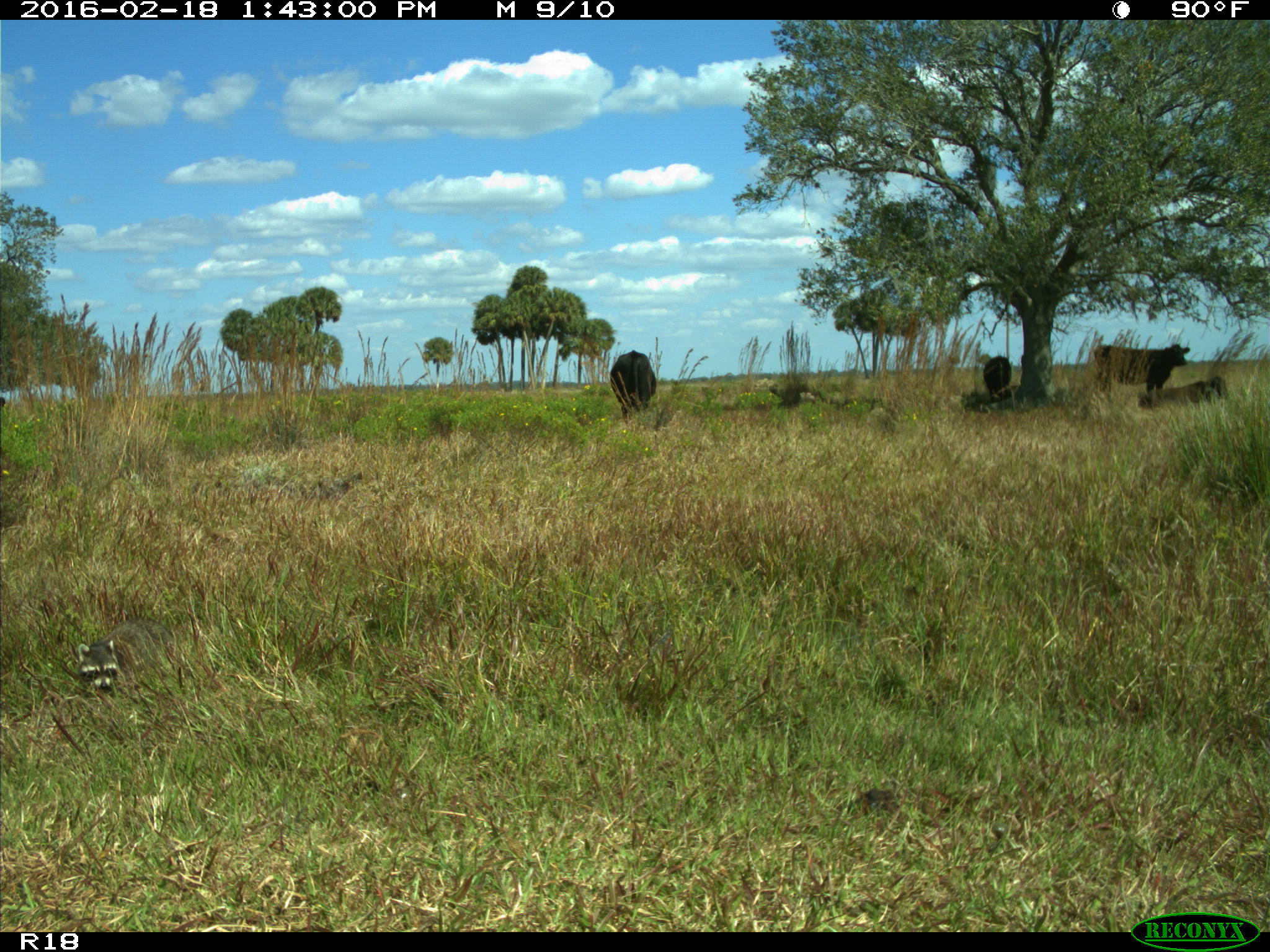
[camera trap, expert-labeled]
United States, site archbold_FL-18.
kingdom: Animalia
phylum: Chordata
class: Mammalia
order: Artiodactyla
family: Bovidae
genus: Bos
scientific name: Bos taurus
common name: domestic cow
Bos taurus (domestic cow).